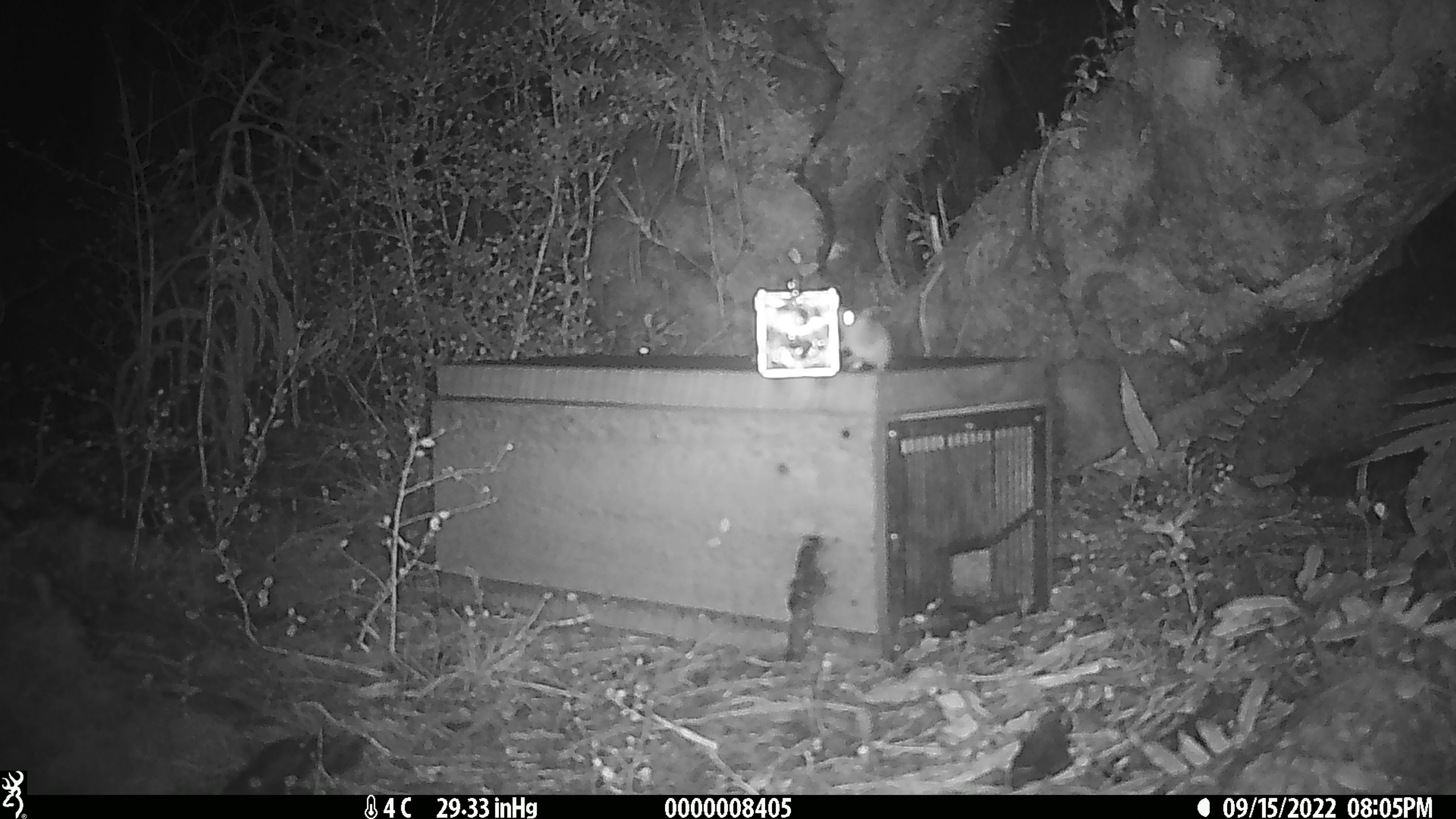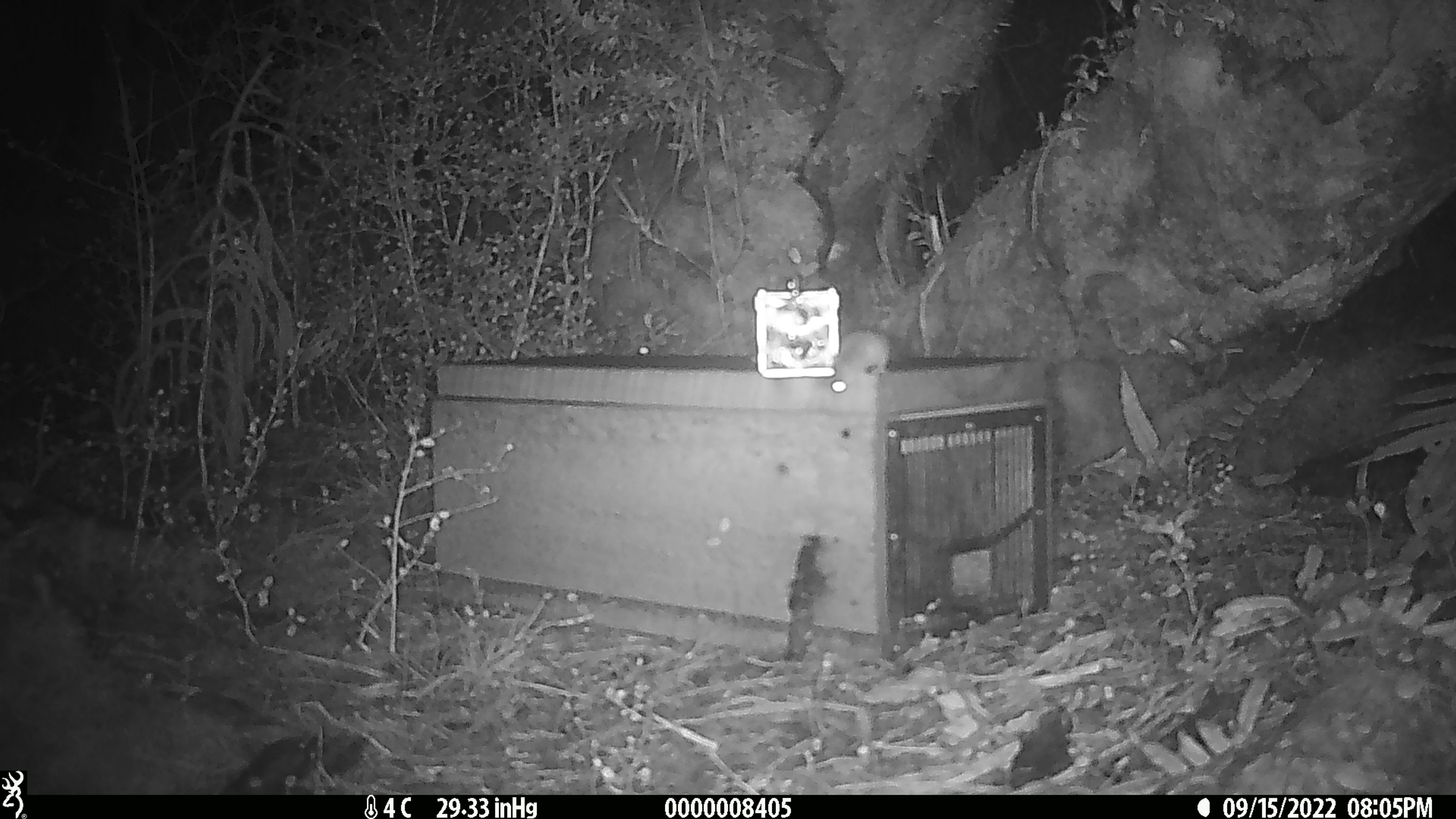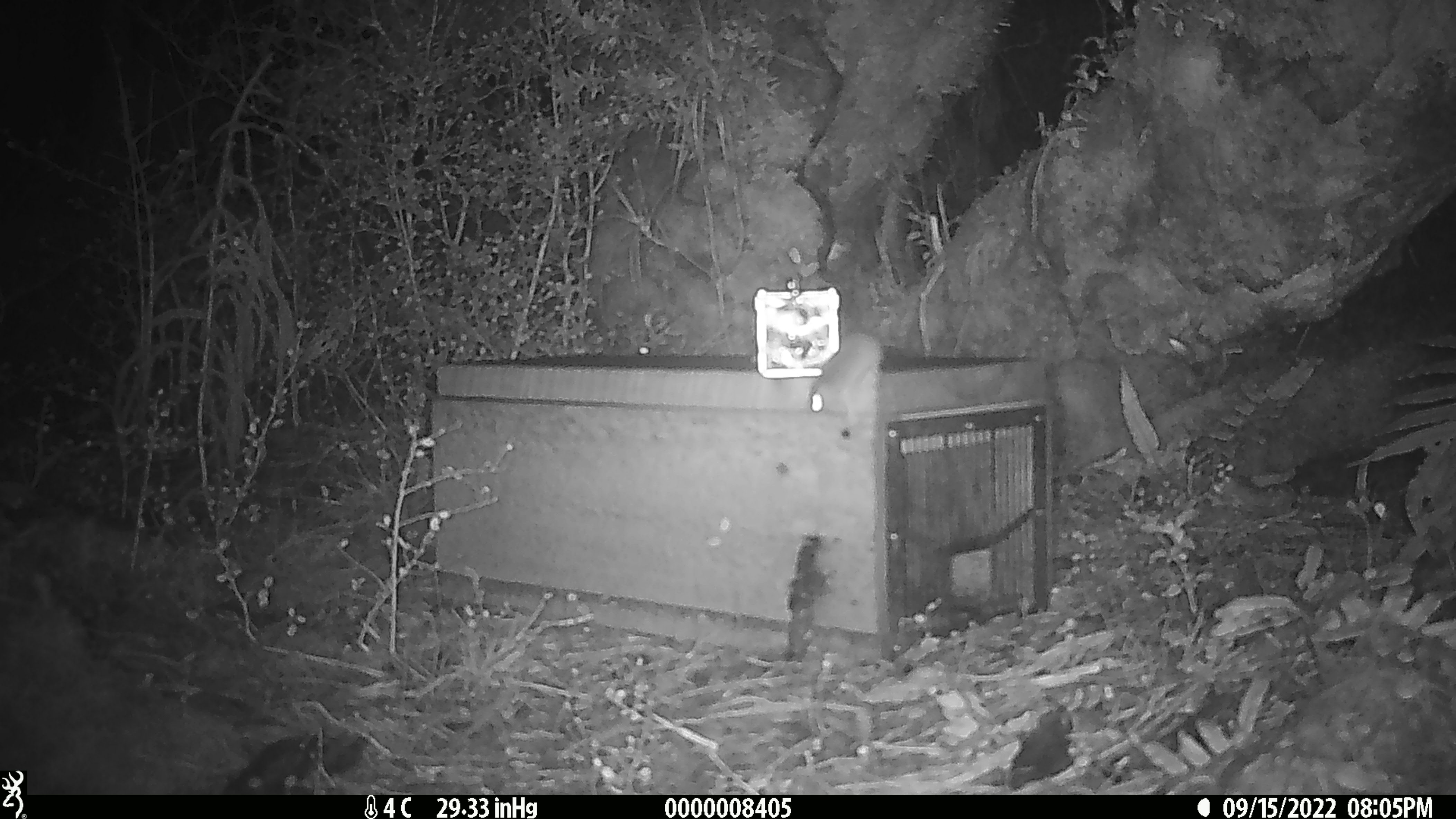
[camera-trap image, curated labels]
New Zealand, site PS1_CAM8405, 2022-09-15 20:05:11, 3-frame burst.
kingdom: Animalia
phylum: Chordata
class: Mammalia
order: Rodentia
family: Muridae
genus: Mus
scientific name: Mus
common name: mouse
Mouse (Mus).